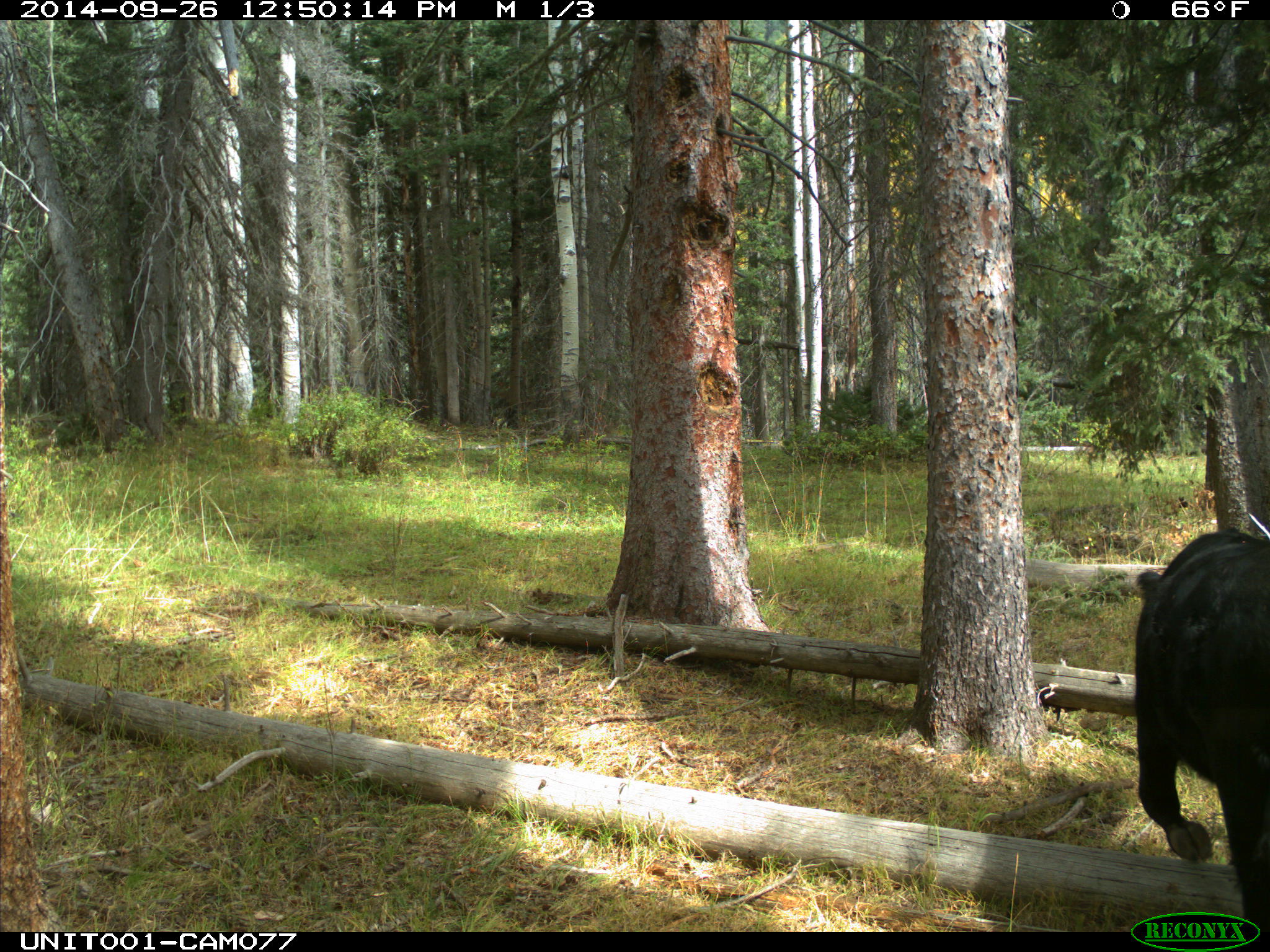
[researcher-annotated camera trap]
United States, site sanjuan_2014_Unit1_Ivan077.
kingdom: Animalia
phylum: Chordata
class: Mammalia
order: Artiodactyla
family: Bovidae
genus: Bos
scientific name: Bos taurus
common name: domestic cow